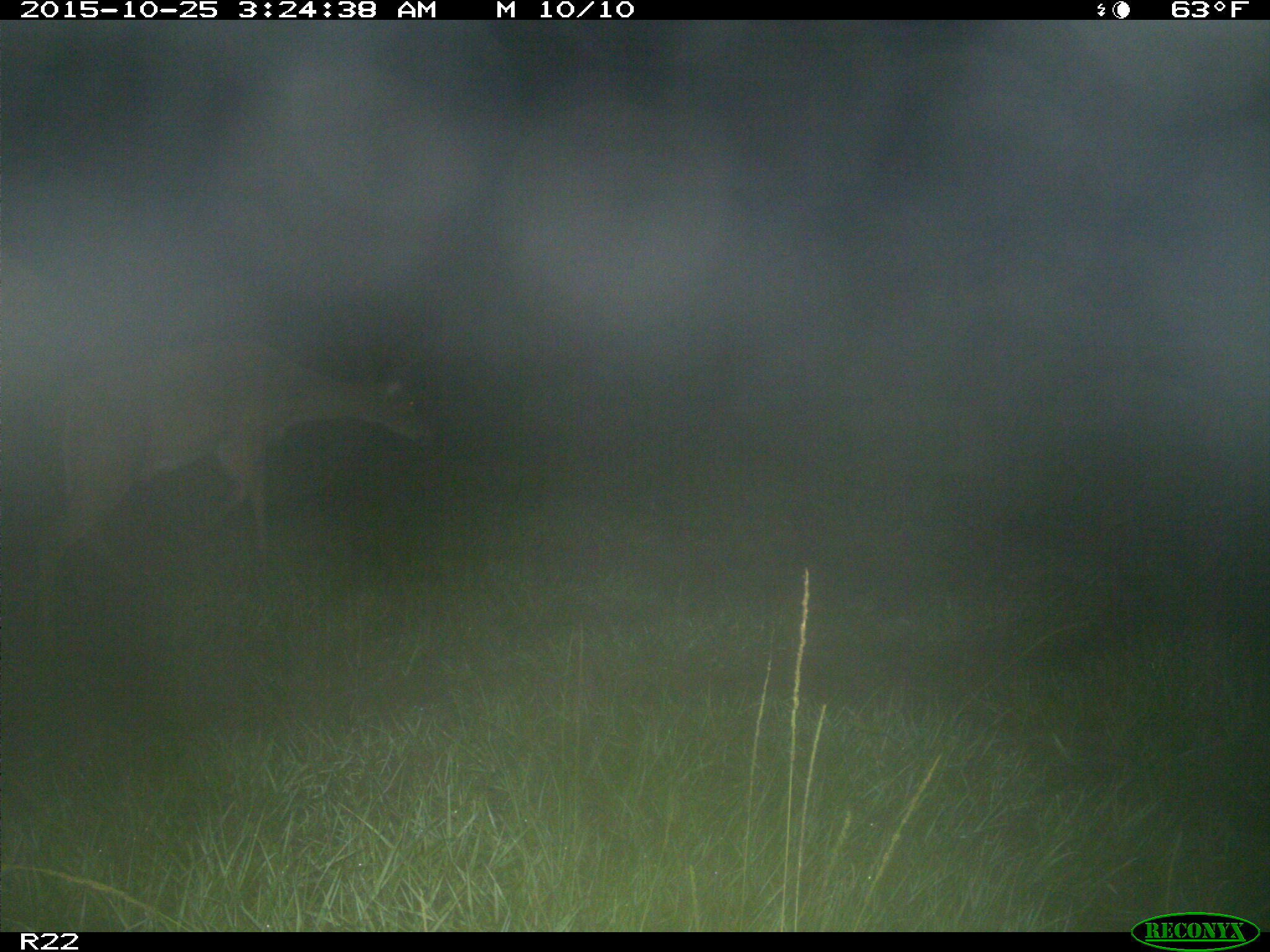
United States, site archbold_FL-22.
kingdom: Animalia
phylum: Chordata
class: Mammalia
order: Artiodactyla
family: Cervidae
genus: Odocoileus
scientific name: Odocoileus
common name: deer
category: unidentified deer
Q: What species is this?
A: Unidentified deer (deer) (Odocoileus).